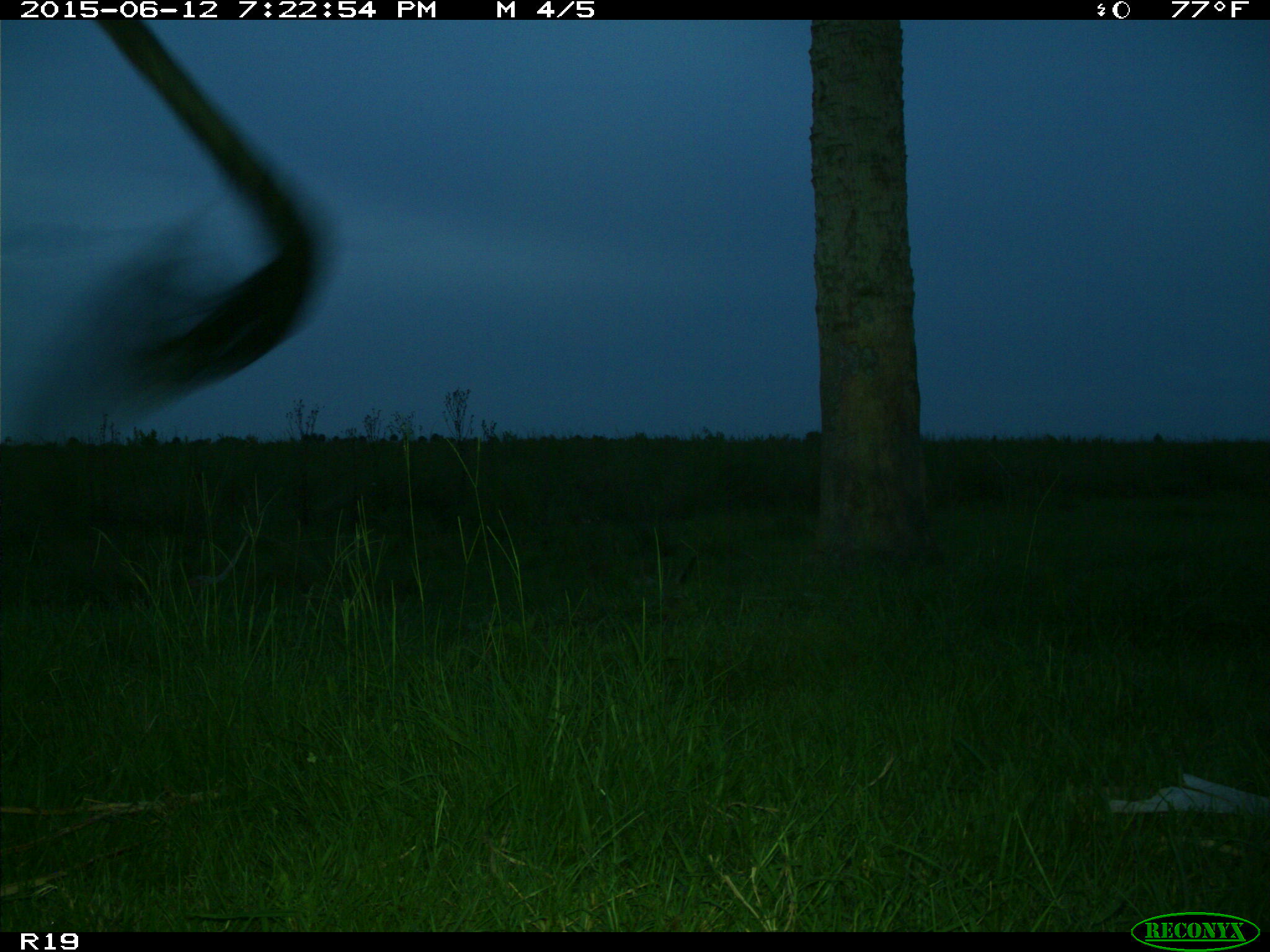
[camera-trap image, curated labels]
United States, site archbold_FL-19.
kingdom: Animalia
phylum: Chordata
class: Mammalia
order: Artiodactyla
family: Bovidae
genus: Bos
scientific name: Bos taurus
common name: domestic cow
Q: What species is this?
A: Bos taurus (domestic cow).